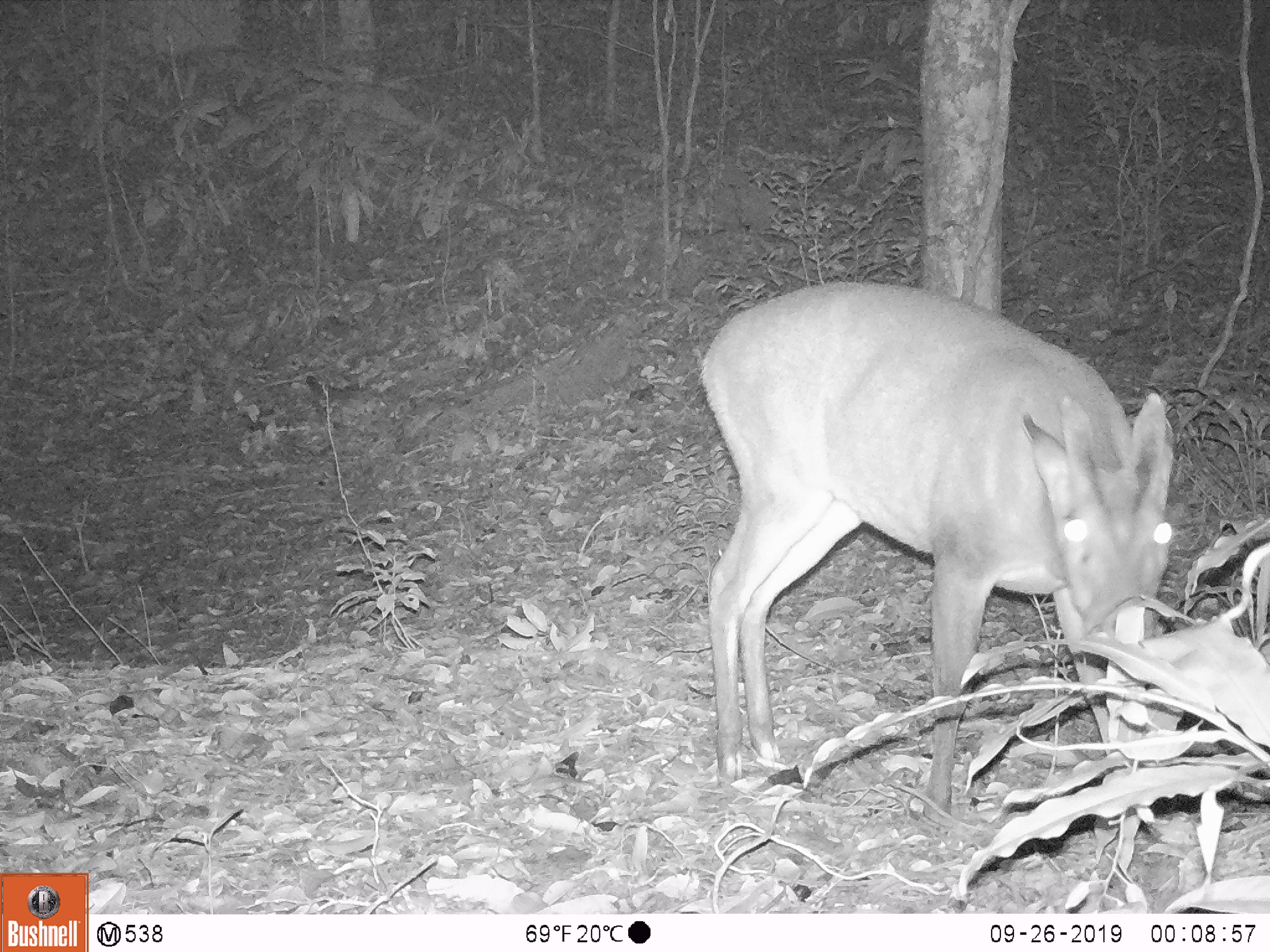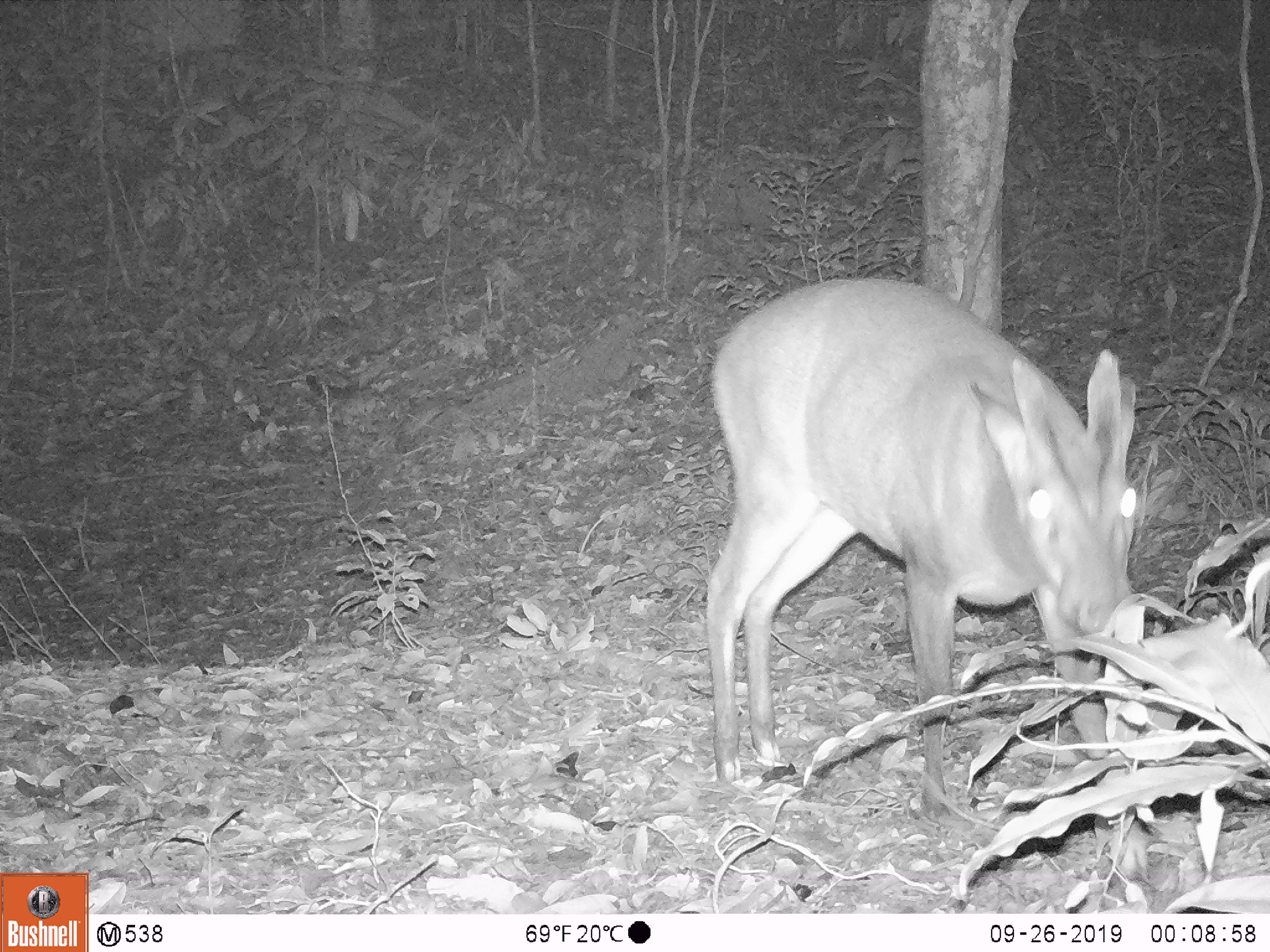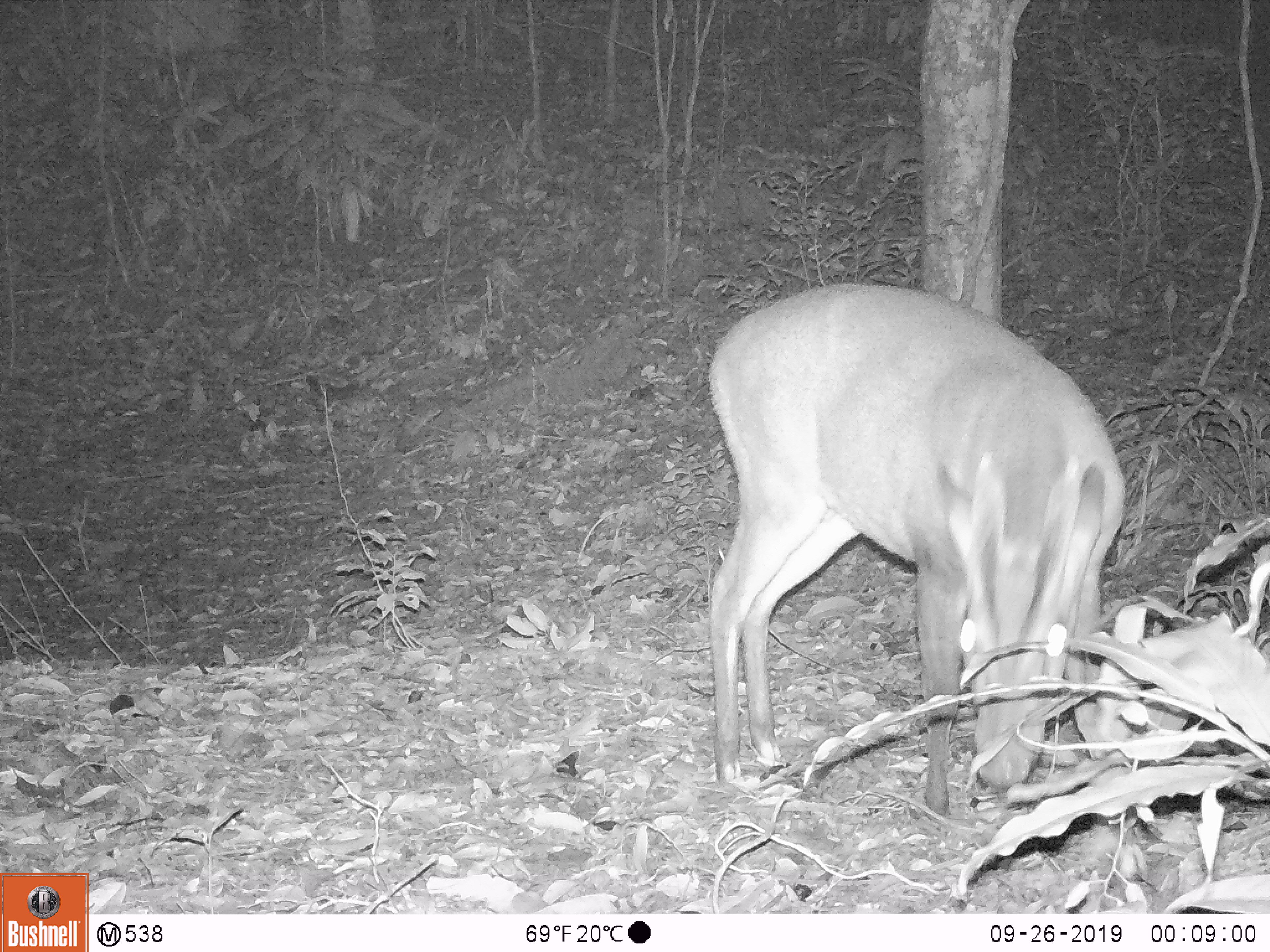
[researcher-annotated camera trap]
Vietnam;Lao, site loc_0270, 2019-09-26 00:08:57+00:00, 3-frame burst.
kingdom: Animalia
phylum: Chordata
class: Mammalia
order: Artiodactyla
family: Cervidae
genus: Muntiacus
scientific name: Muntiacus vuquangensis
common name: large-antlered muntjac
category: large antlered muntjac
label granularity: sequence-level